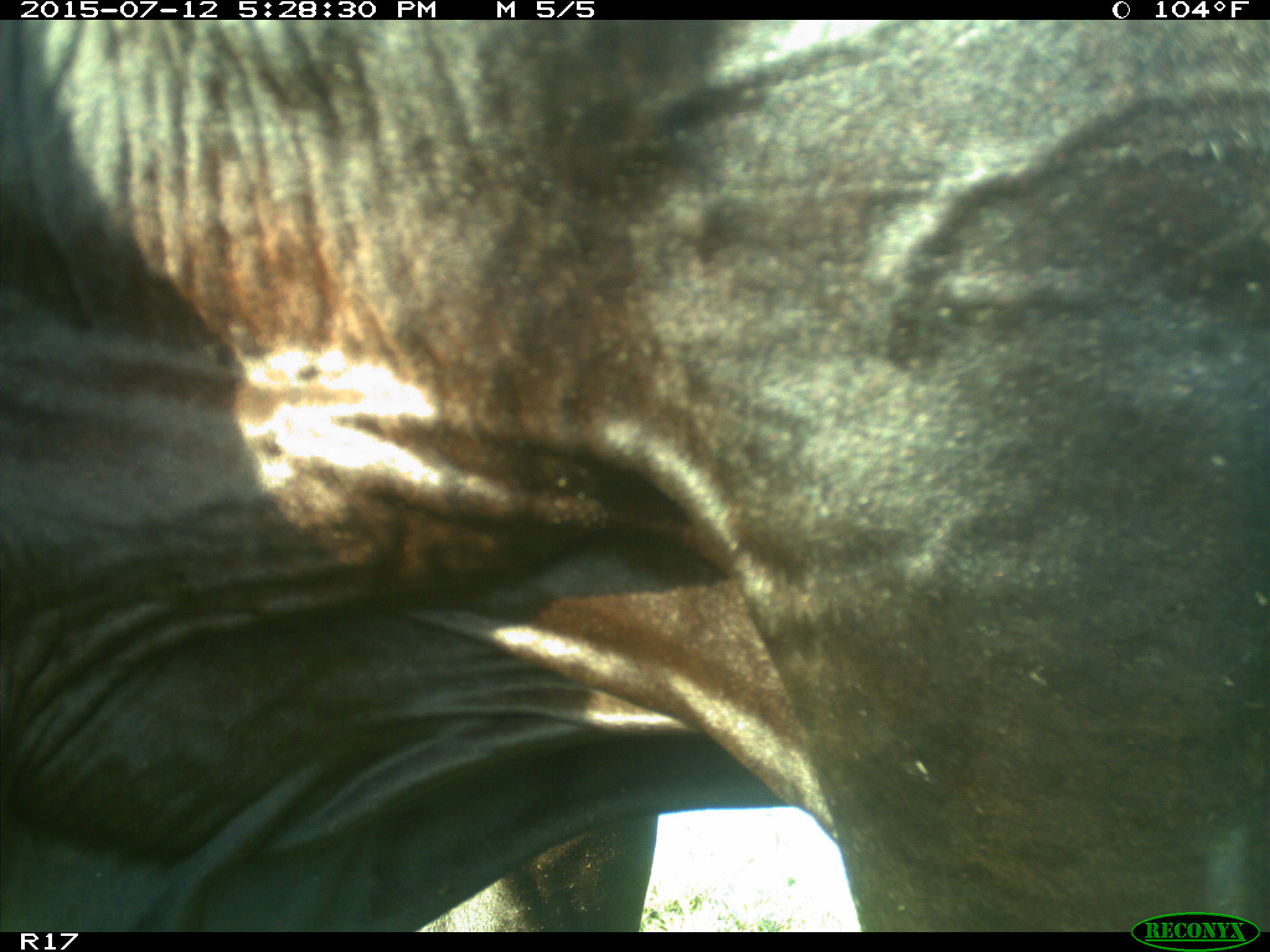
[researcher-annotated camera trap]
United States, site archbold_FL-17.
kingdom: Animalia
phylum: Chordata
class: Mammalia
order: Artiodactyla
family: Bovidae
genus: Bos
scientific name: Bos taurus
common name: domestic cow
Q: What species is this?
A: Bos taurus (domestic cow).